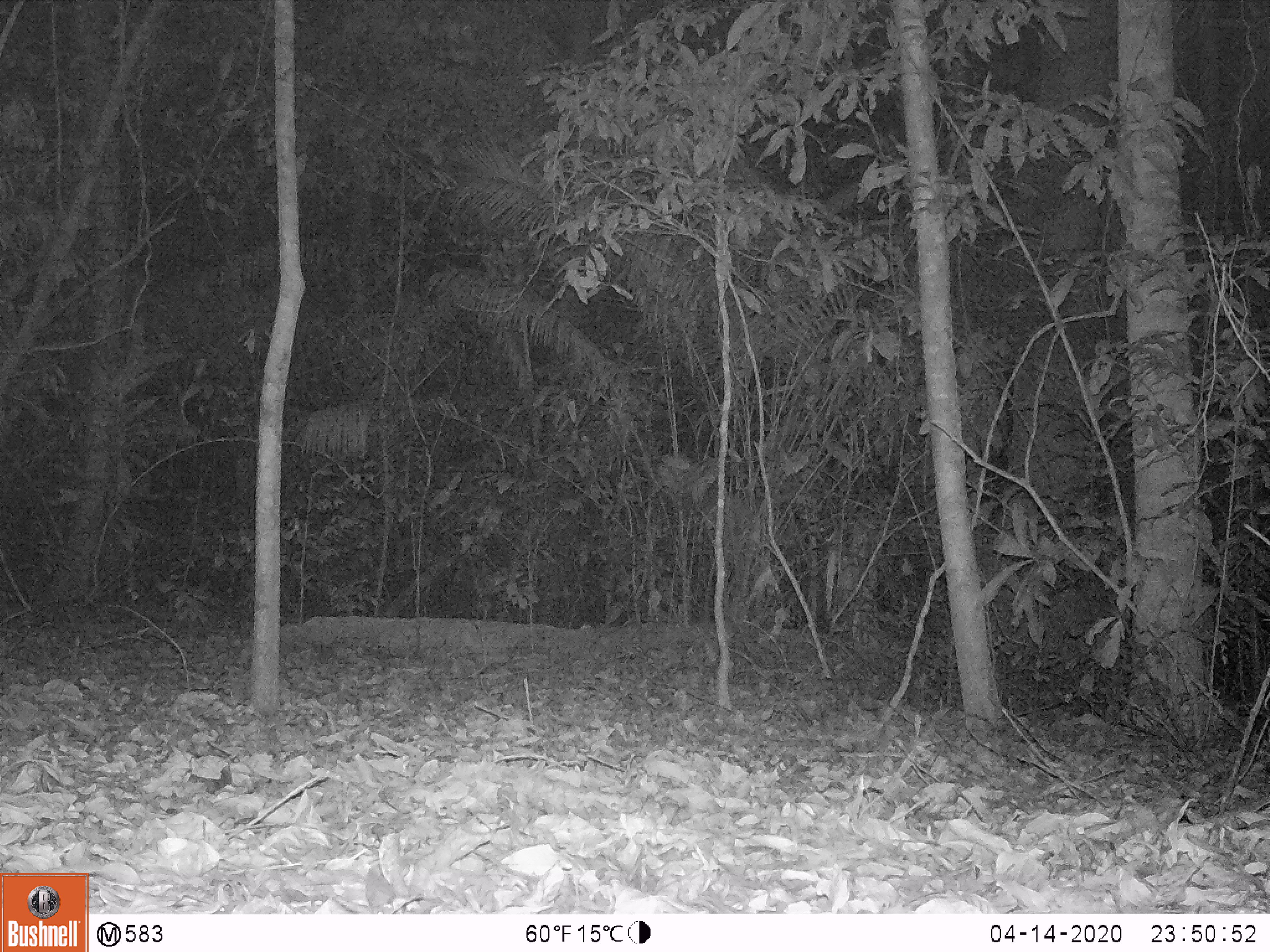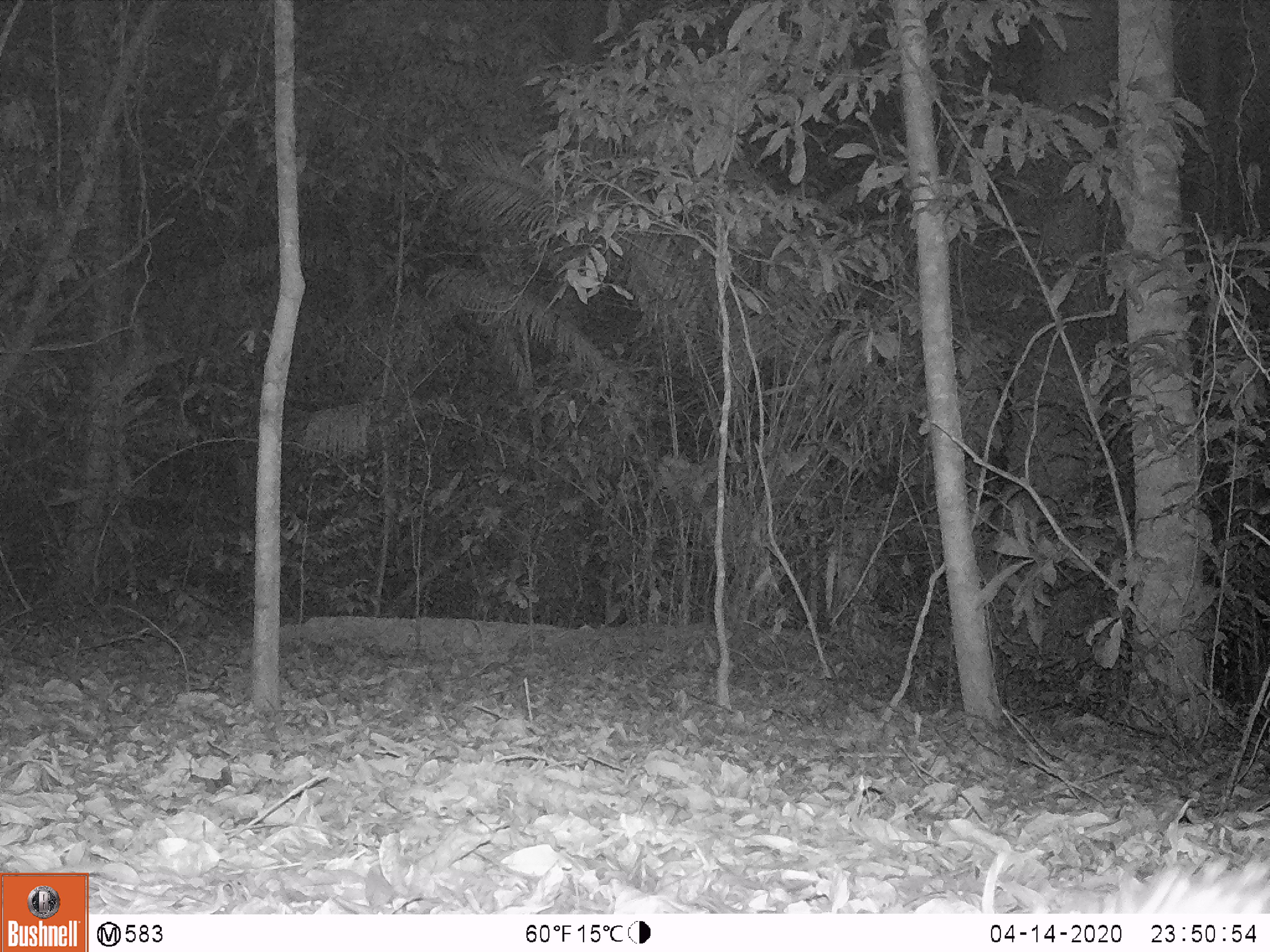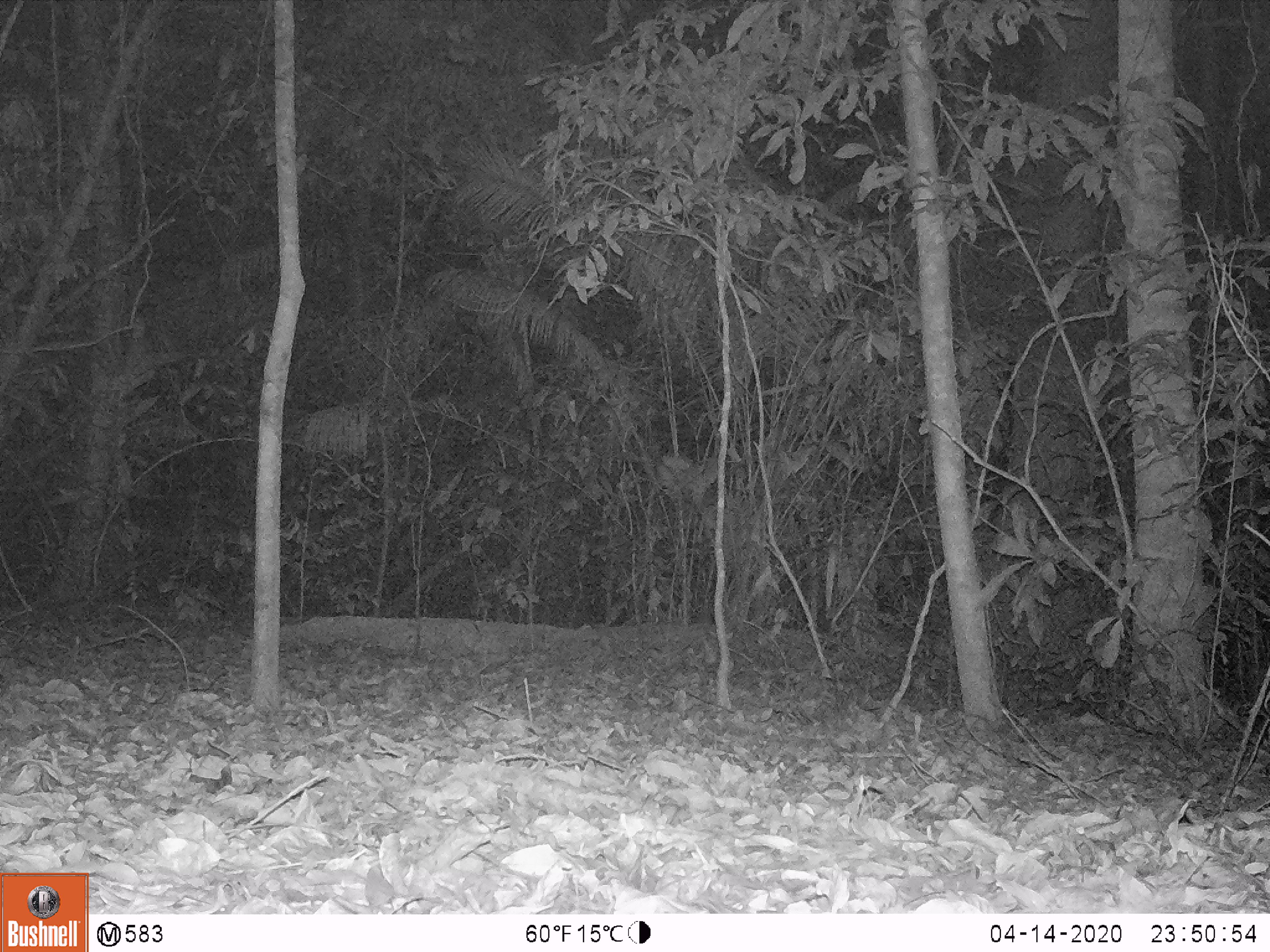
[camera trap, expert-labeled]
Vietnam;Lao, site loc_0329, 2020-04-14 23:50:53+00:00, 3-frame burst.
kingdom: Animalia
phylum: Chordata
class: Mammalia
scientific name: Mammalia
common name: mammal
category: unidentified small mammal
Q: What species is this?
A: Unidentified small mammal (mammal) (Mammalia).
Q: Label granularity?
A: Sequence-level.